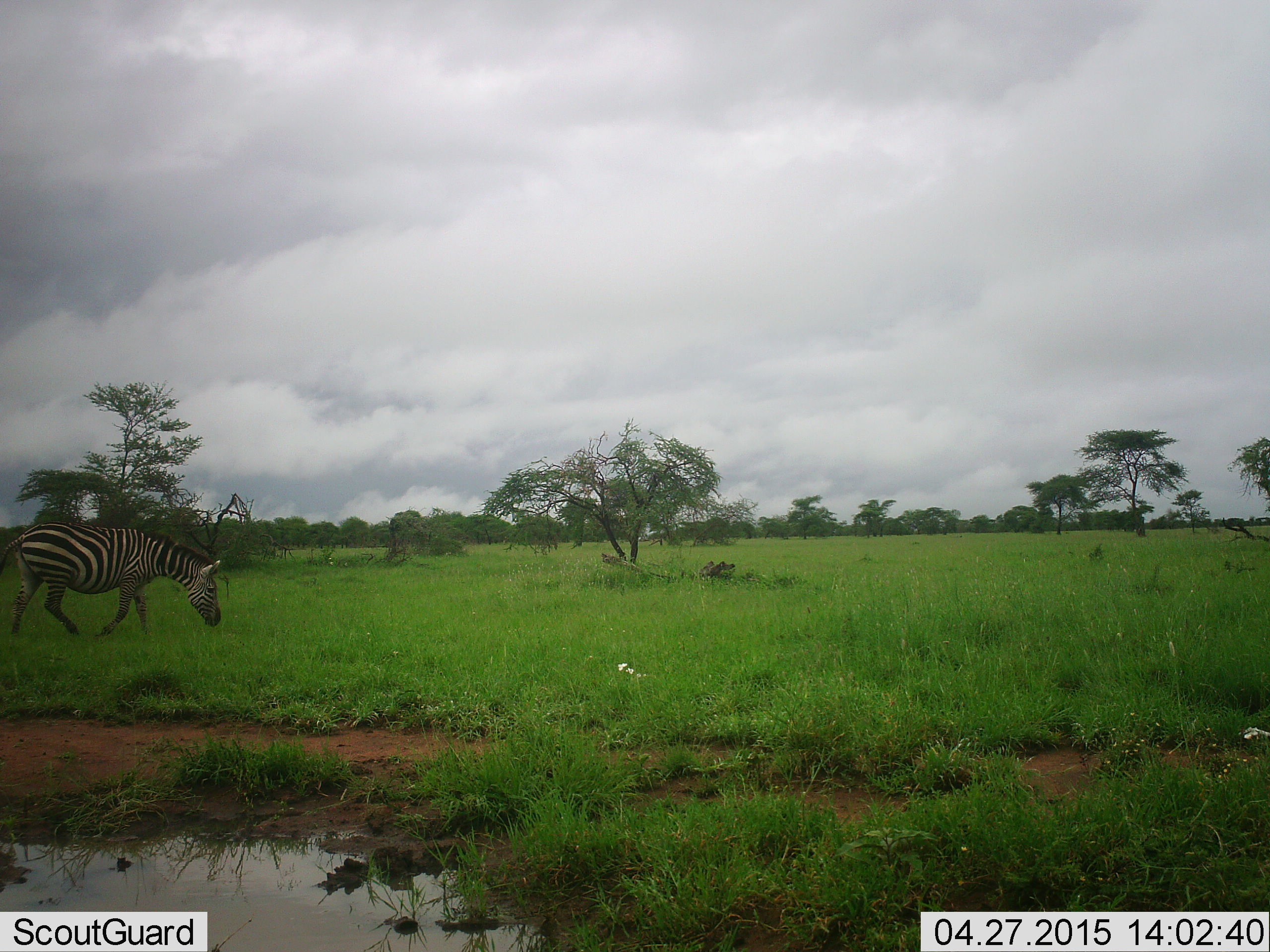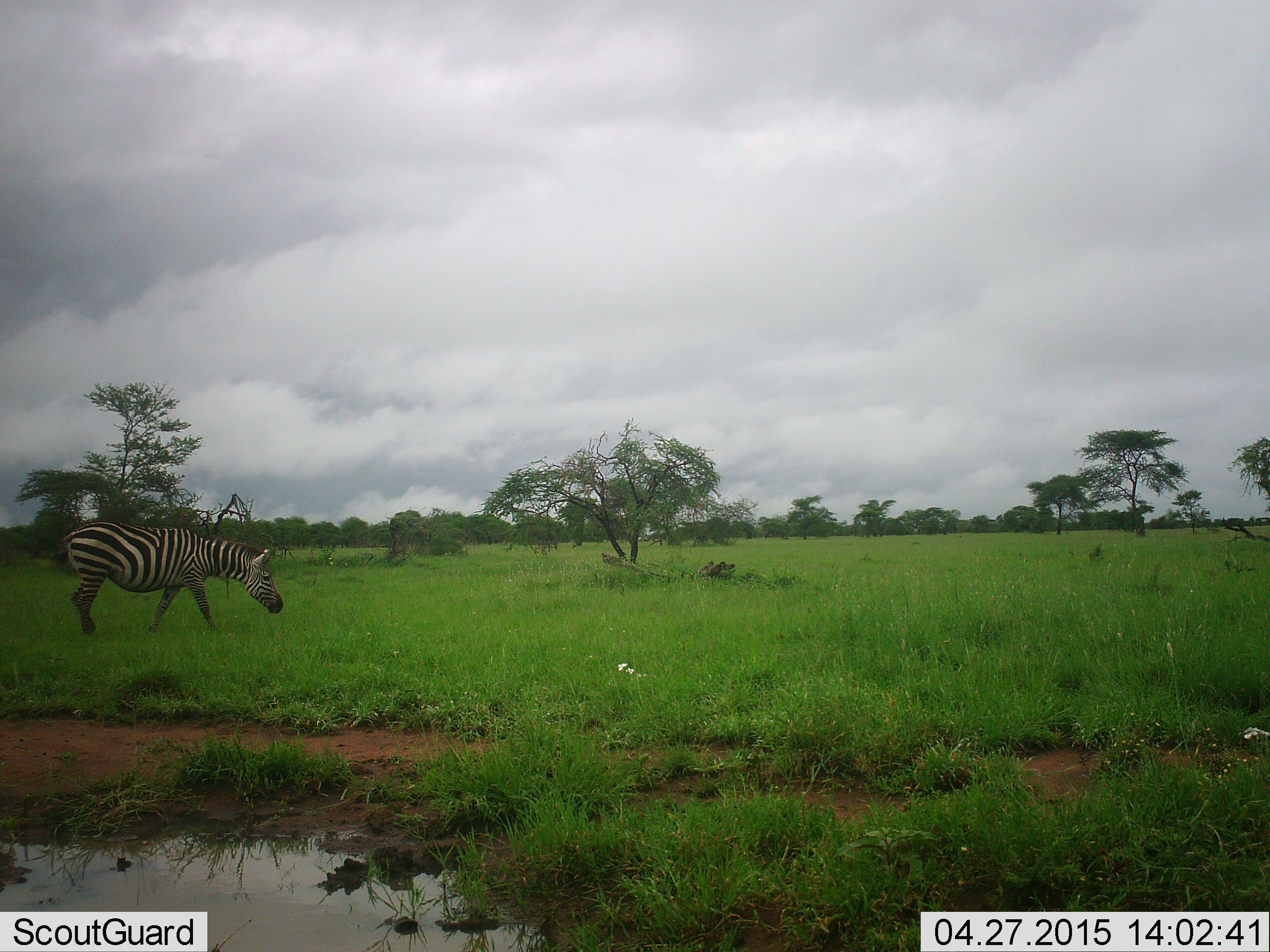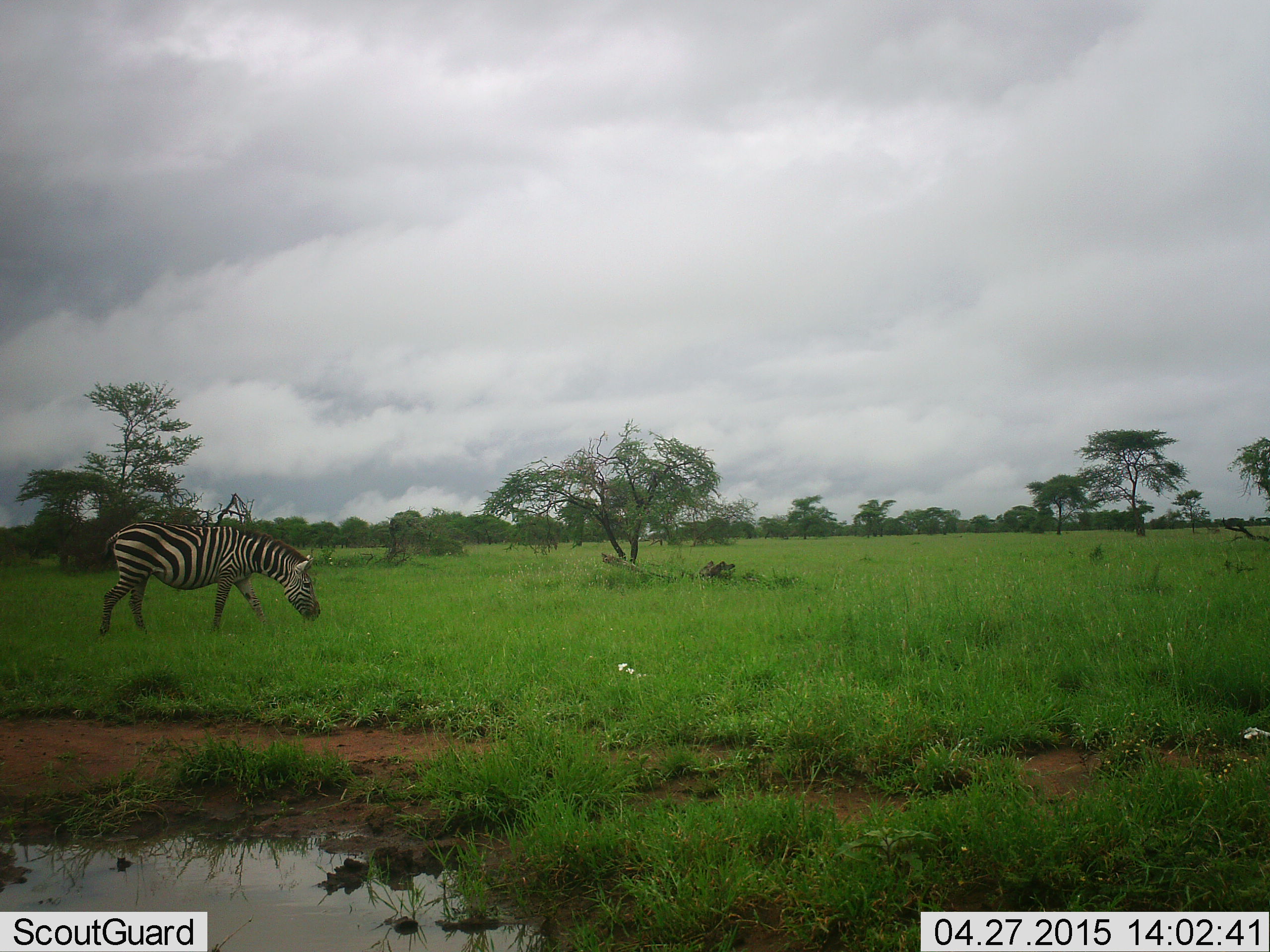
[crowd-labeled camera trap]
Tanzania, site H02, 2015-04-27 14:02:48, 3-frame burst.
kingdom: Animalia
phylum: Chordata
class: Mammalia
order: Perissodactyla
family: Equidae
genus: Equus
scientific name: Equus quagga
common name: plains zebra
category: zebra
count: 1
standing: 0%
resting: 0%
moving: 90%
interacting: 0%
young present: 0%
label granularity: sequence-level